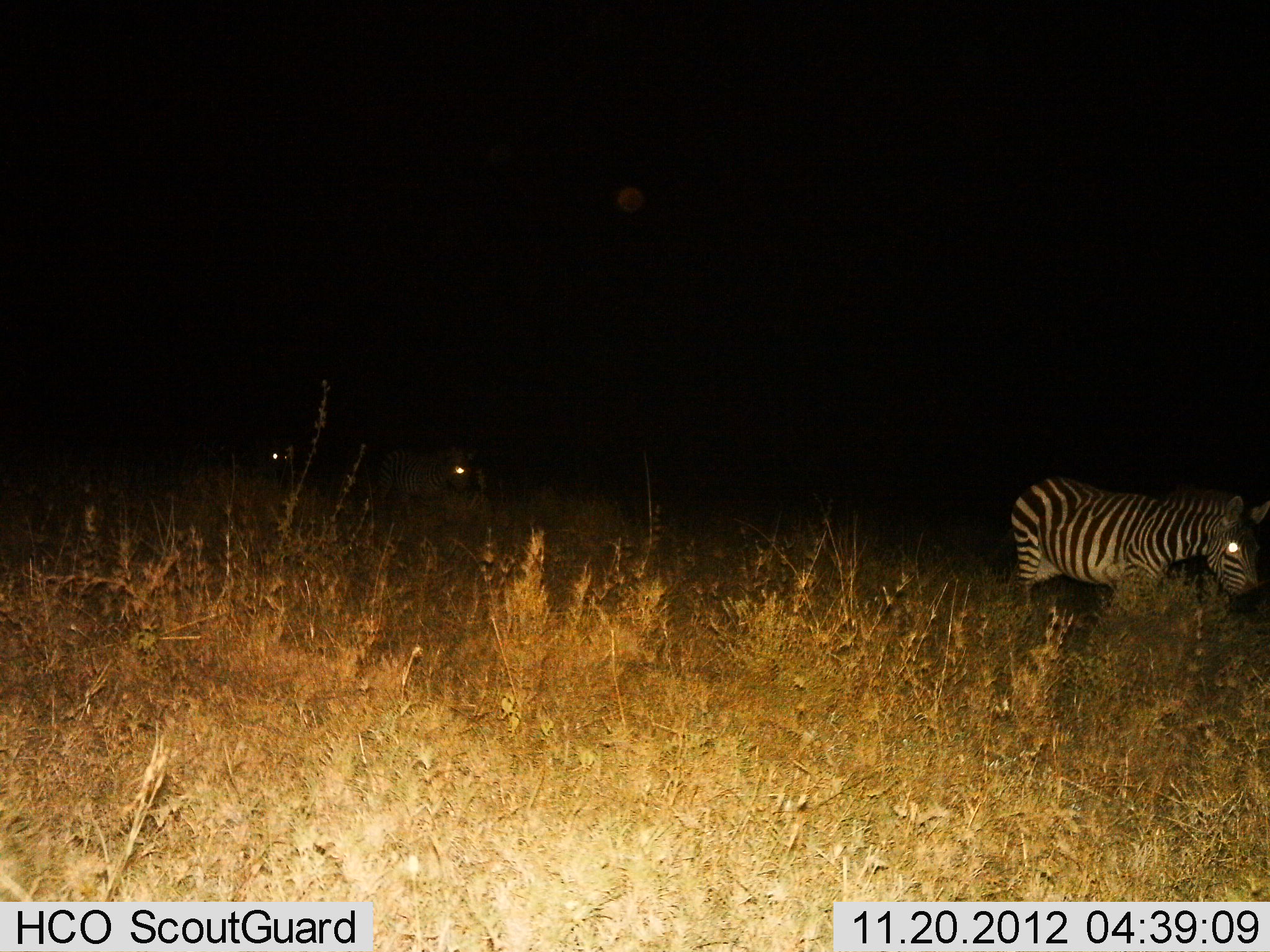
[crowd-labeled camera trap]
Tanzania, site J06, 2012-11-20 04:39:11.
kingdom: Animalia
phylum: Chordata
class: Mammalia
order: Perissodactyla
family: Equidae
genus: Equus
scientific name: Equus quagga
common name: plains zebra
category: zebra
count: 1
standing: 70%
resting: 0%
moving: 30%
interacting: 0%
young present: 0%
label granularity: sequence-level